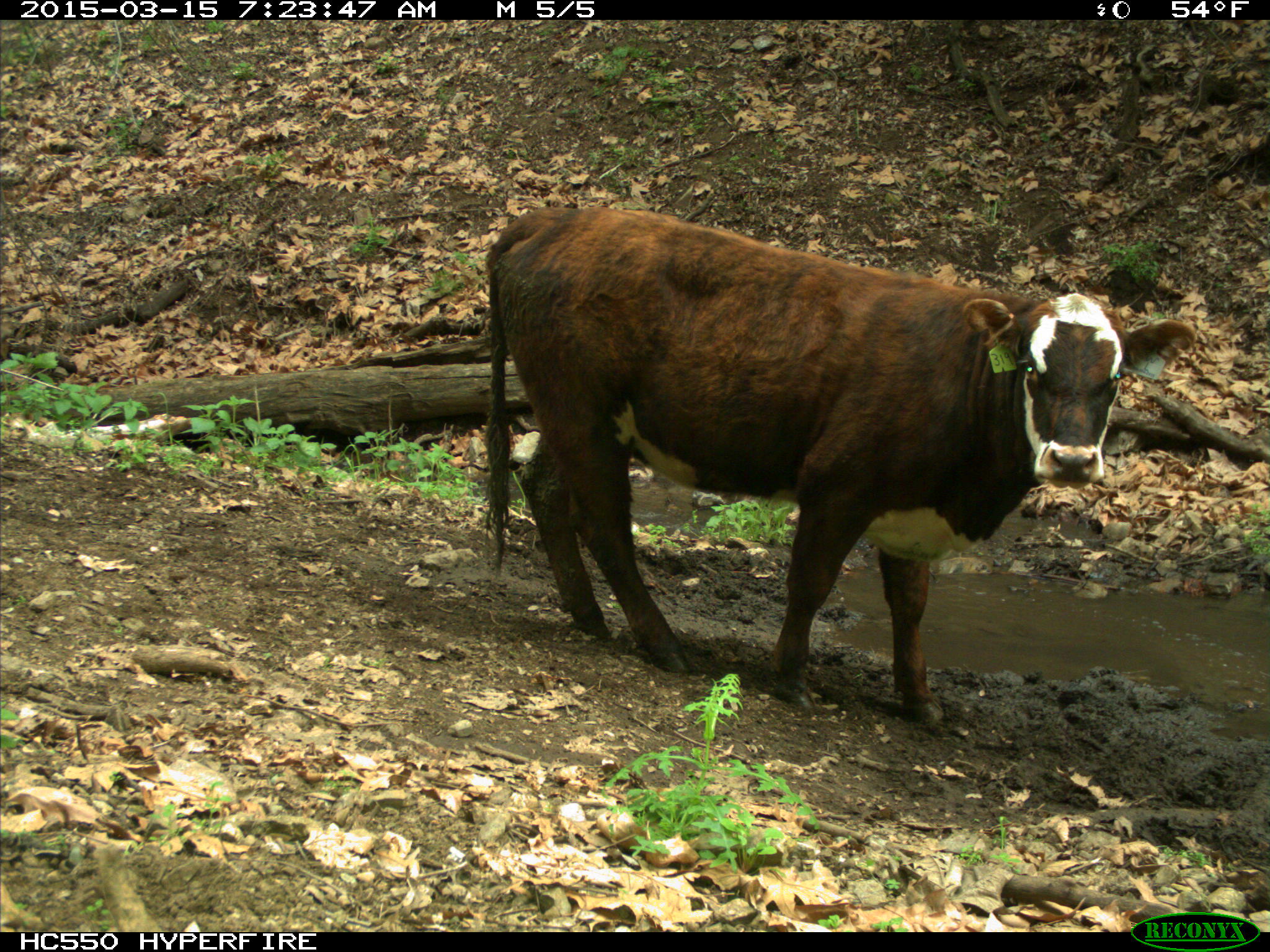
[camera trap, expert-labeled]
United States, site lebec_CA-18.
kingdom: Animalia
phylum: Chordata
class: Mammalia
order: Artiodactyla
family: Bovidae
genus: Bos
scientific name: Bos taurus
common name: domestic cow